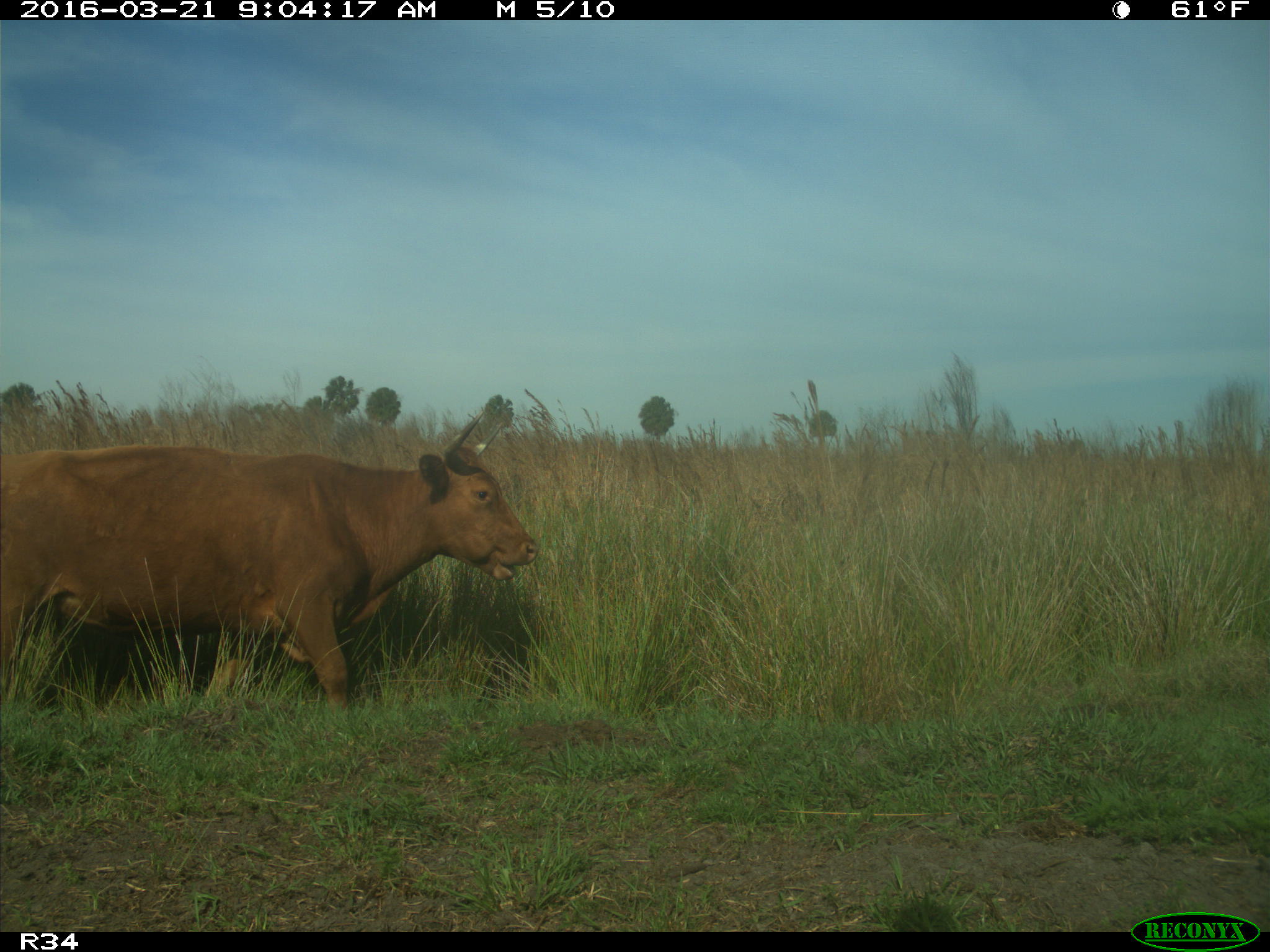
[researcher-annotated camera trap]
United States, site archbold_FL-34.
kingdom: Animalia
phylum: Chordata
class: Mammalia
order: Artiodactyla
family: Bovidae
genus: Bos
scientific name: Bos taurus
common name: domestic cow